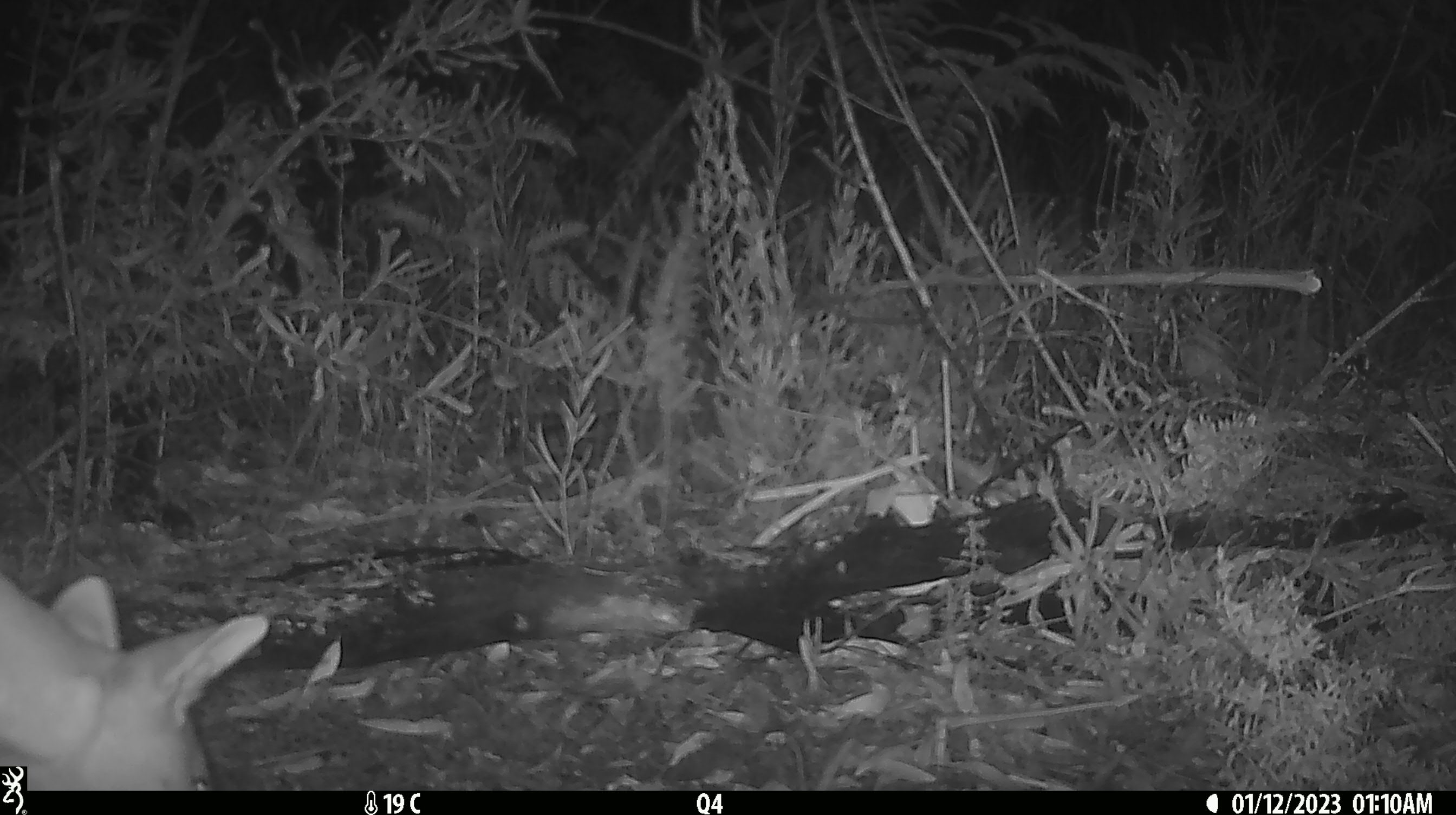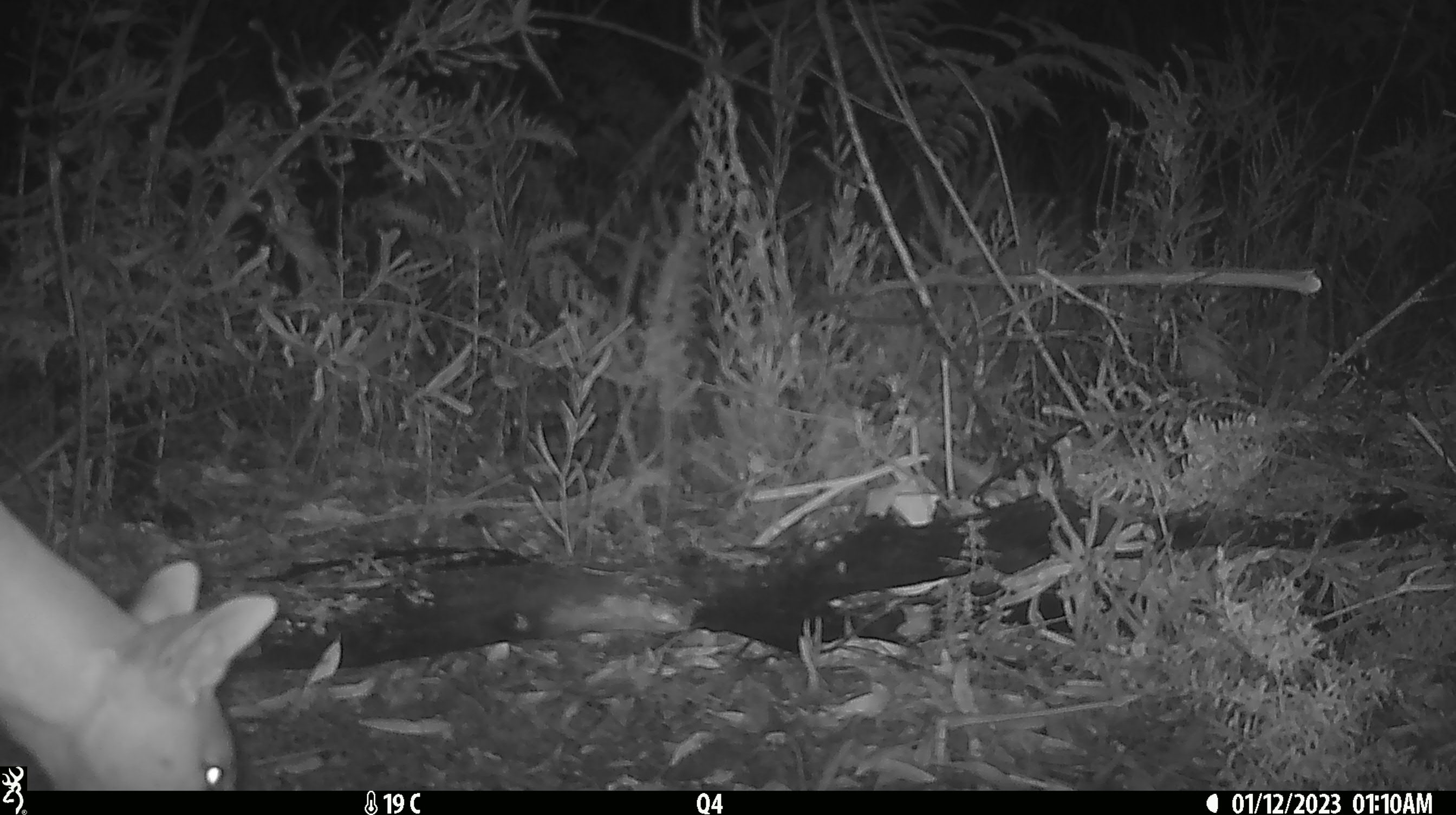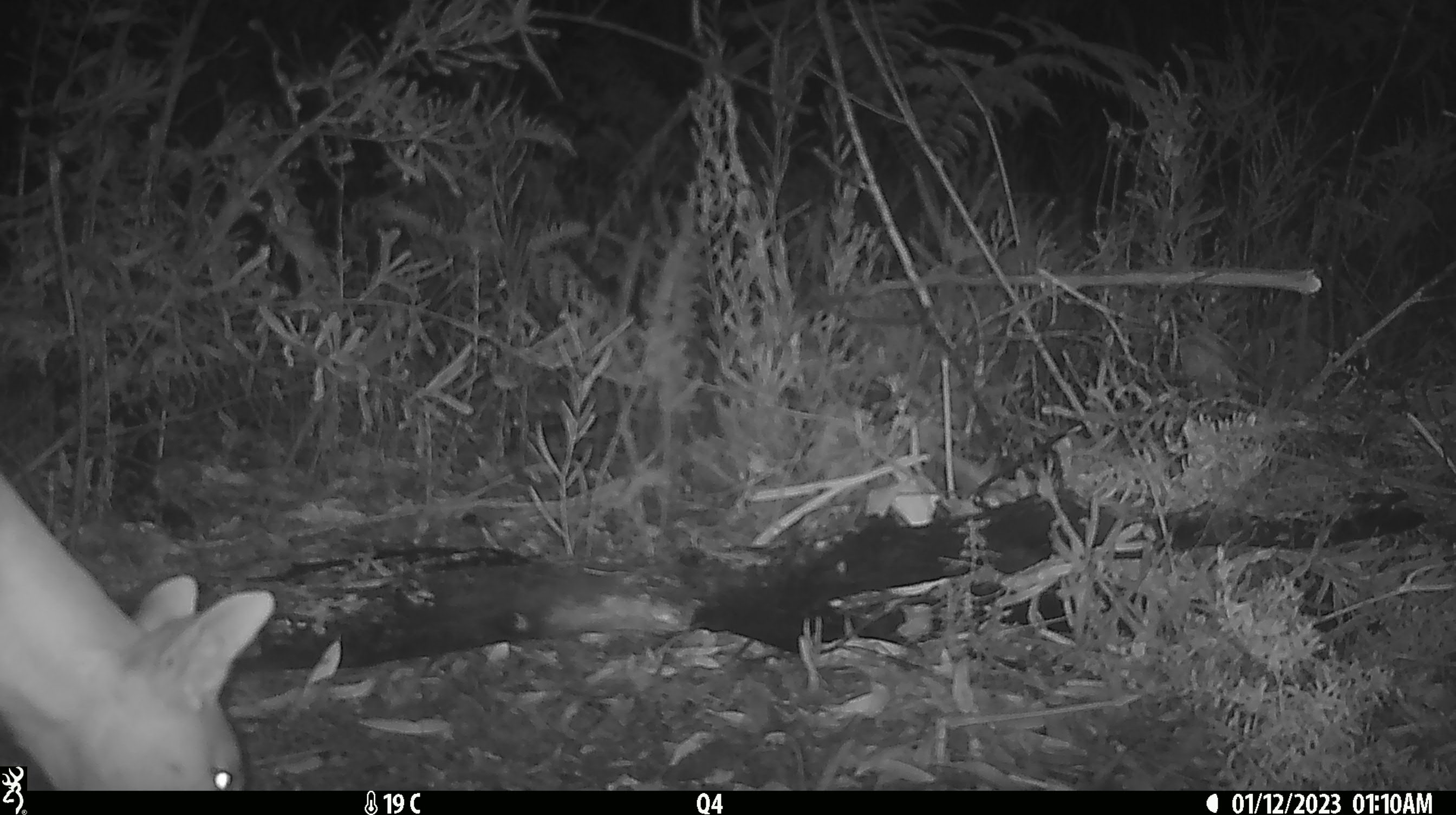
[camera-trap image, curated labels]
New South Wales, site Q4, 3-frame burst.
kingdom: Animalia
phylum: Chordata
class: Mammalia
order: Carnivora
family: Canidae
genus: Canis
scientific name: Canis familiaris dingo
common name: dingo